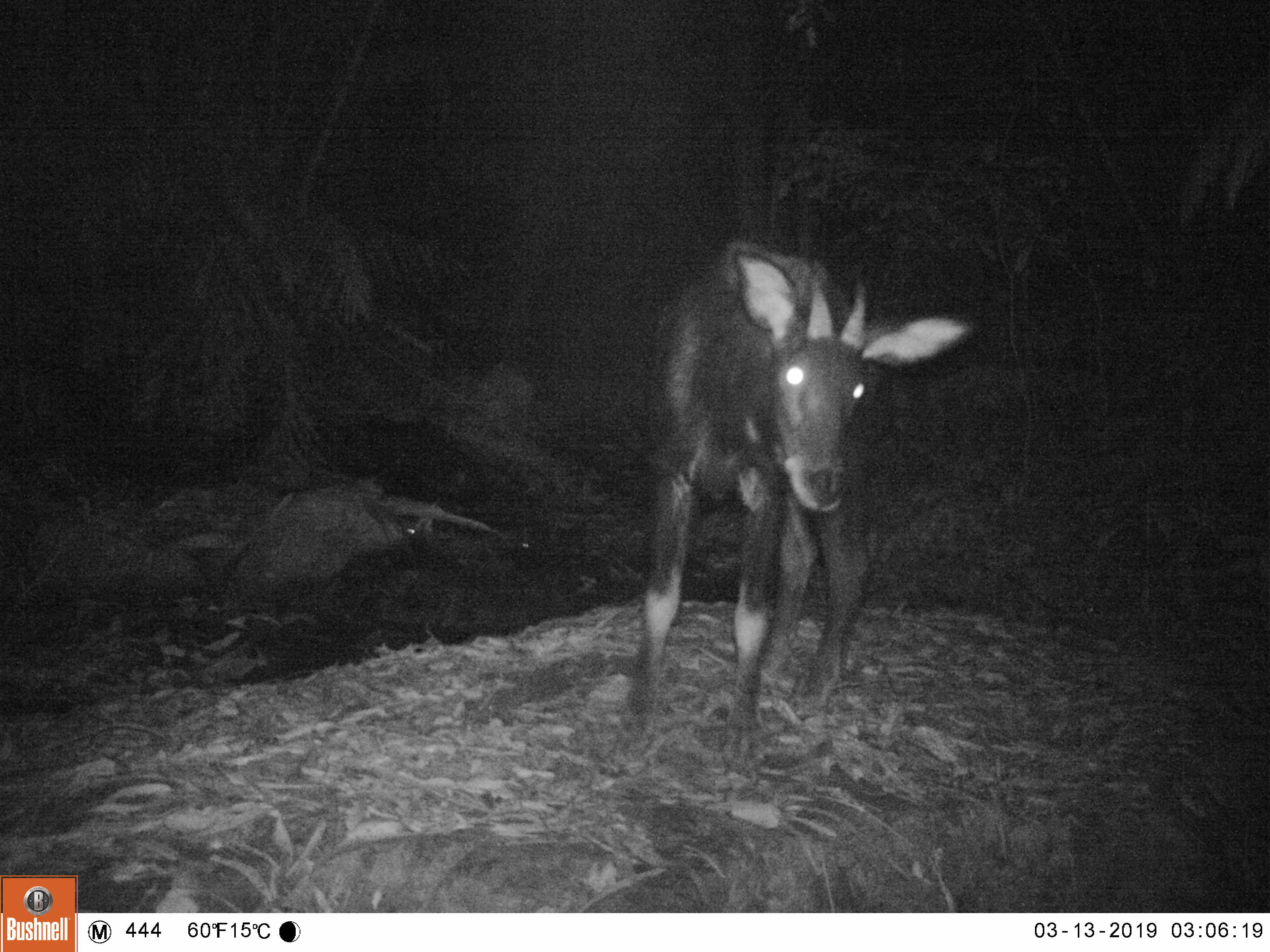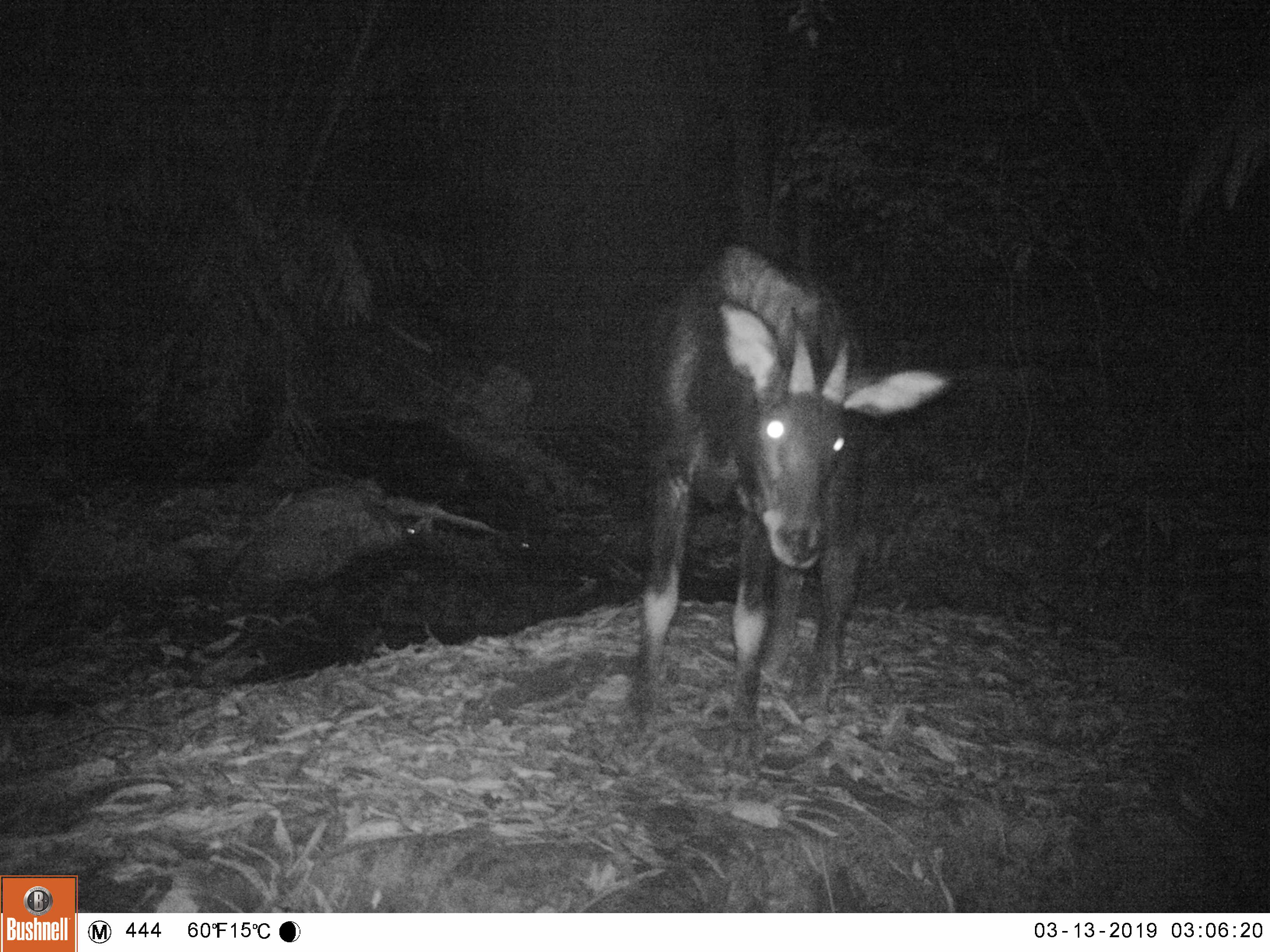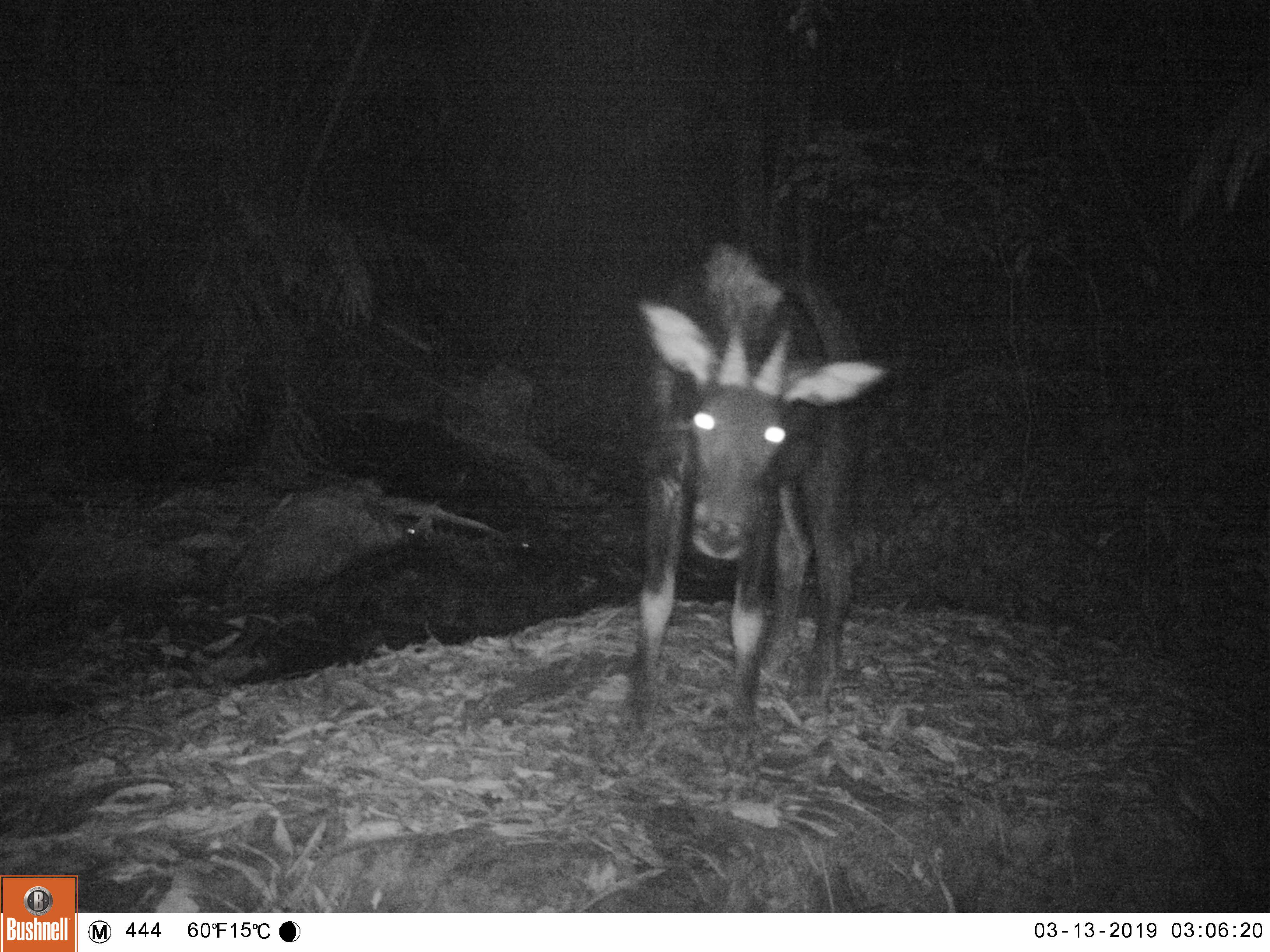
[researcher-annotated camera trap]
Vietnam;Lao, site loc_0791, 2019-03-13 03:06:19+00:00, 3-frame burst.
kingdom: Animalia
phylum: Chordata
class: Mammalia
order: Artiodactyla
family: Bovidae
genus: Capricornis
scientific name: Capricornis sumatraensis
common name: chinese serow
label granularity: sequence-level